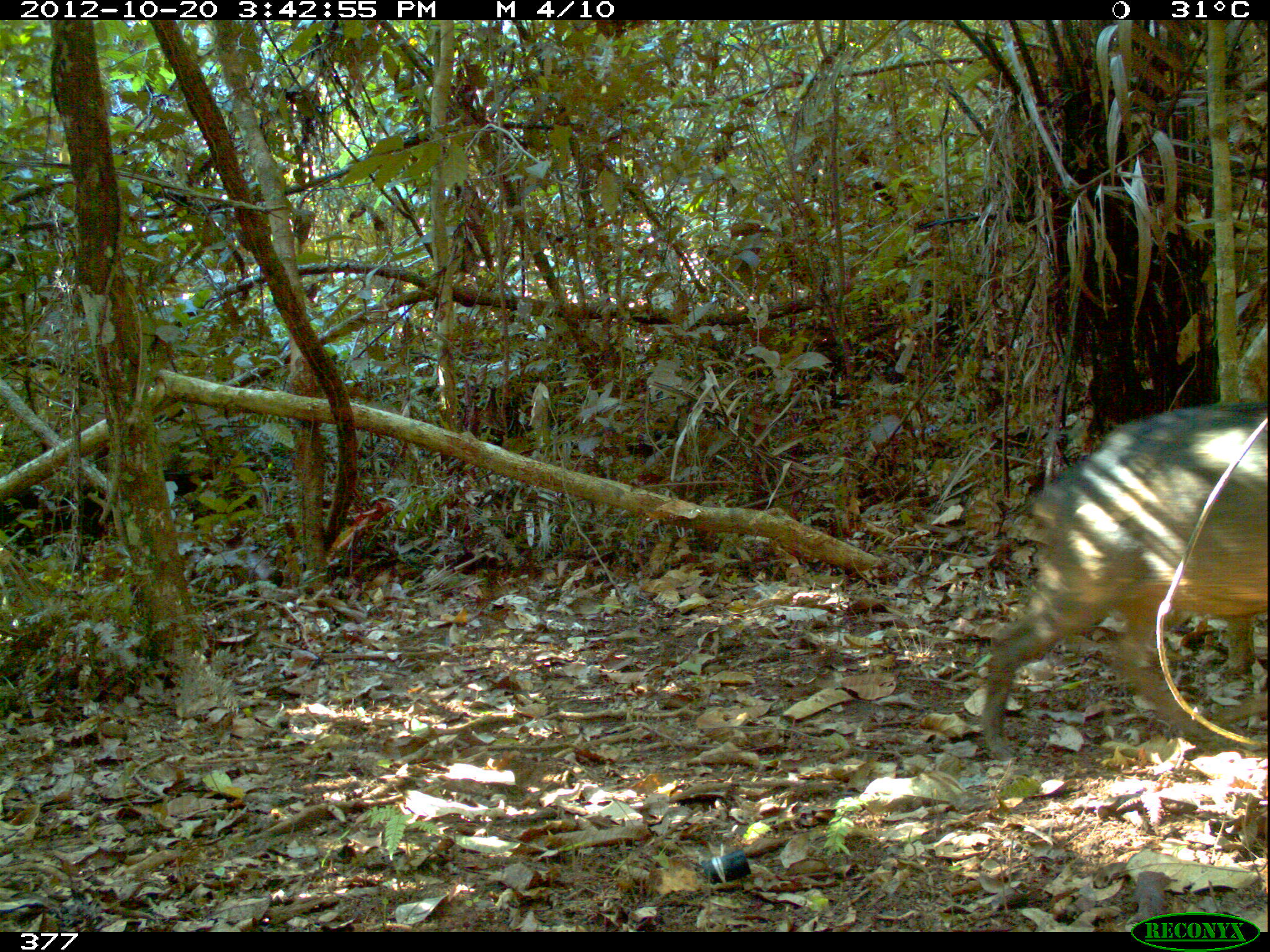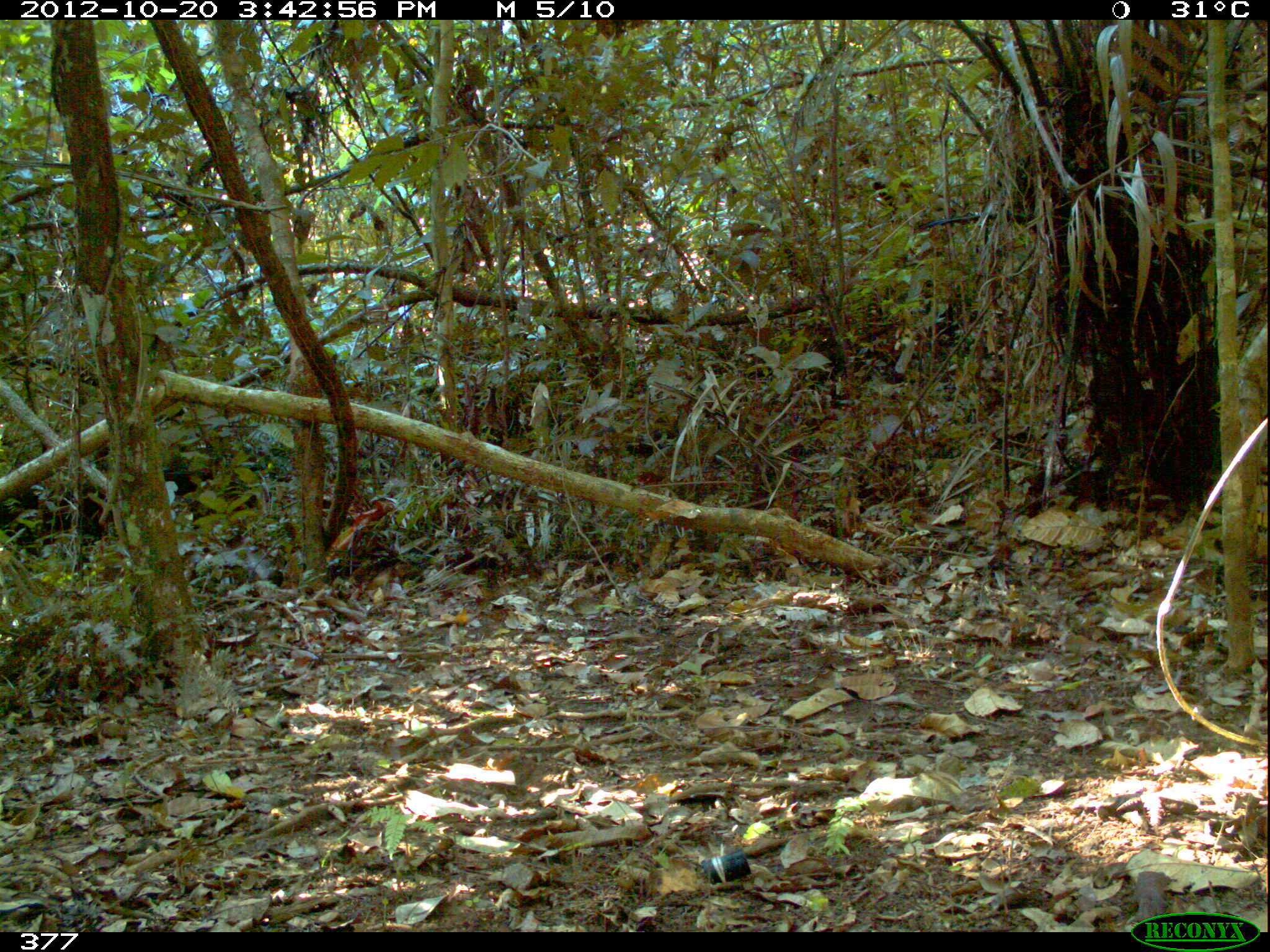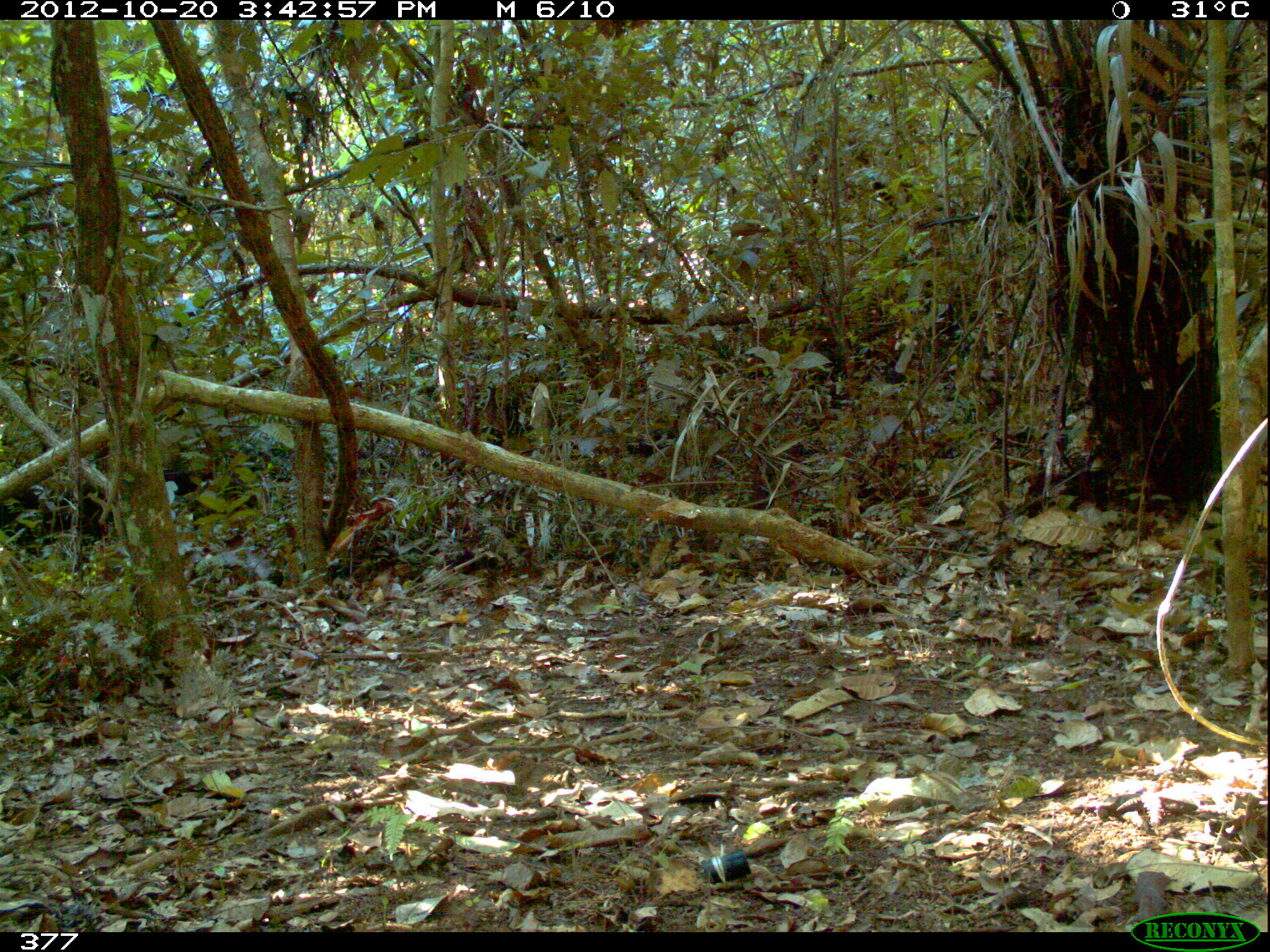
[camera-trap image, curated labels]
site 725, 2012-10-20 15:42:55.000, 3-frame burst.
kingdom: Animalia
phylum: Chordata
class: Mammalia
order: Artiodactyla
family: Tayassuidae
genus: Tayassu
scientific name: Tayassu pecari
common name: white-lipped peccary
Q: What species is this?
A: Tayassu pecari (white-lipped peccary).